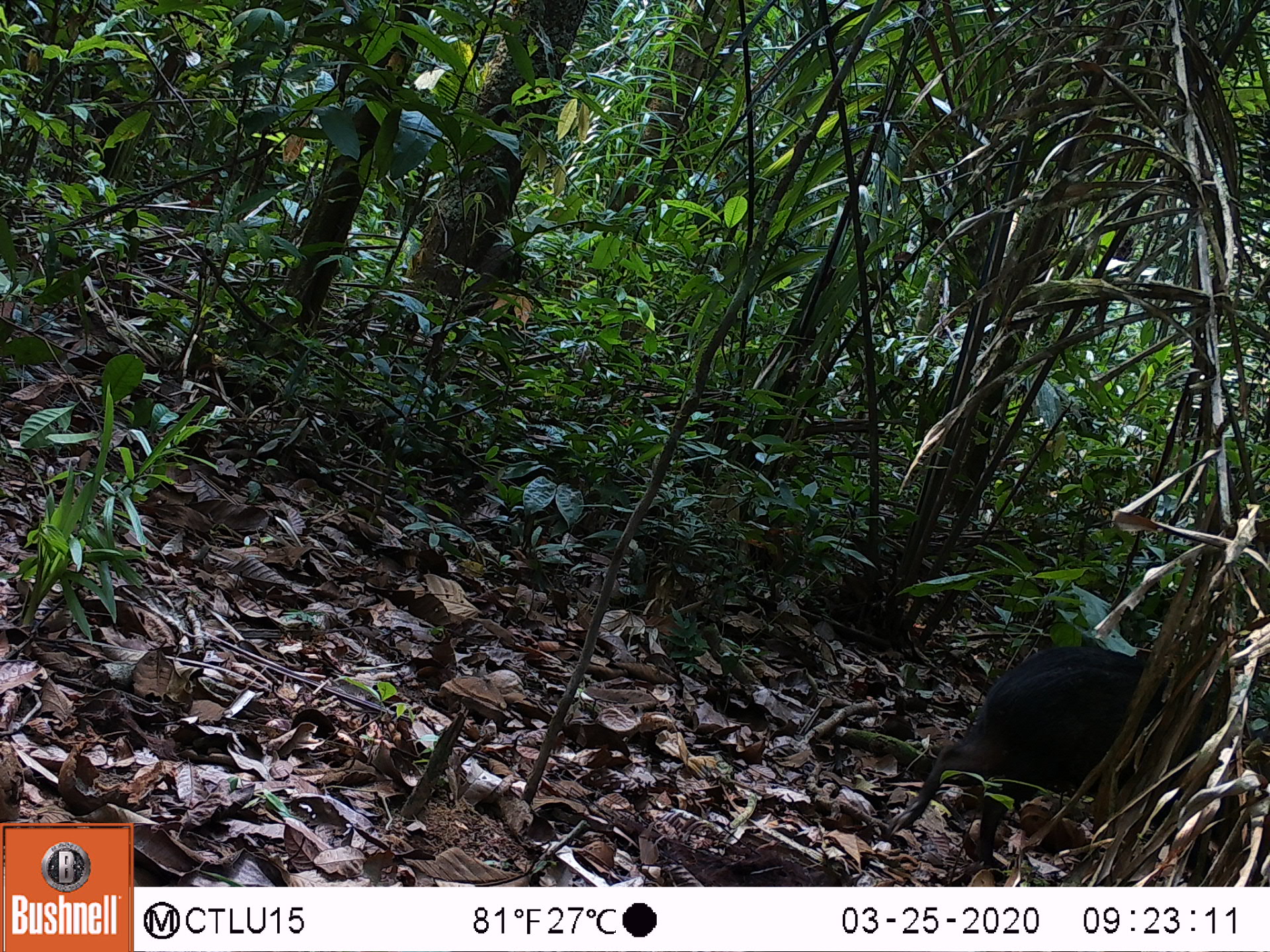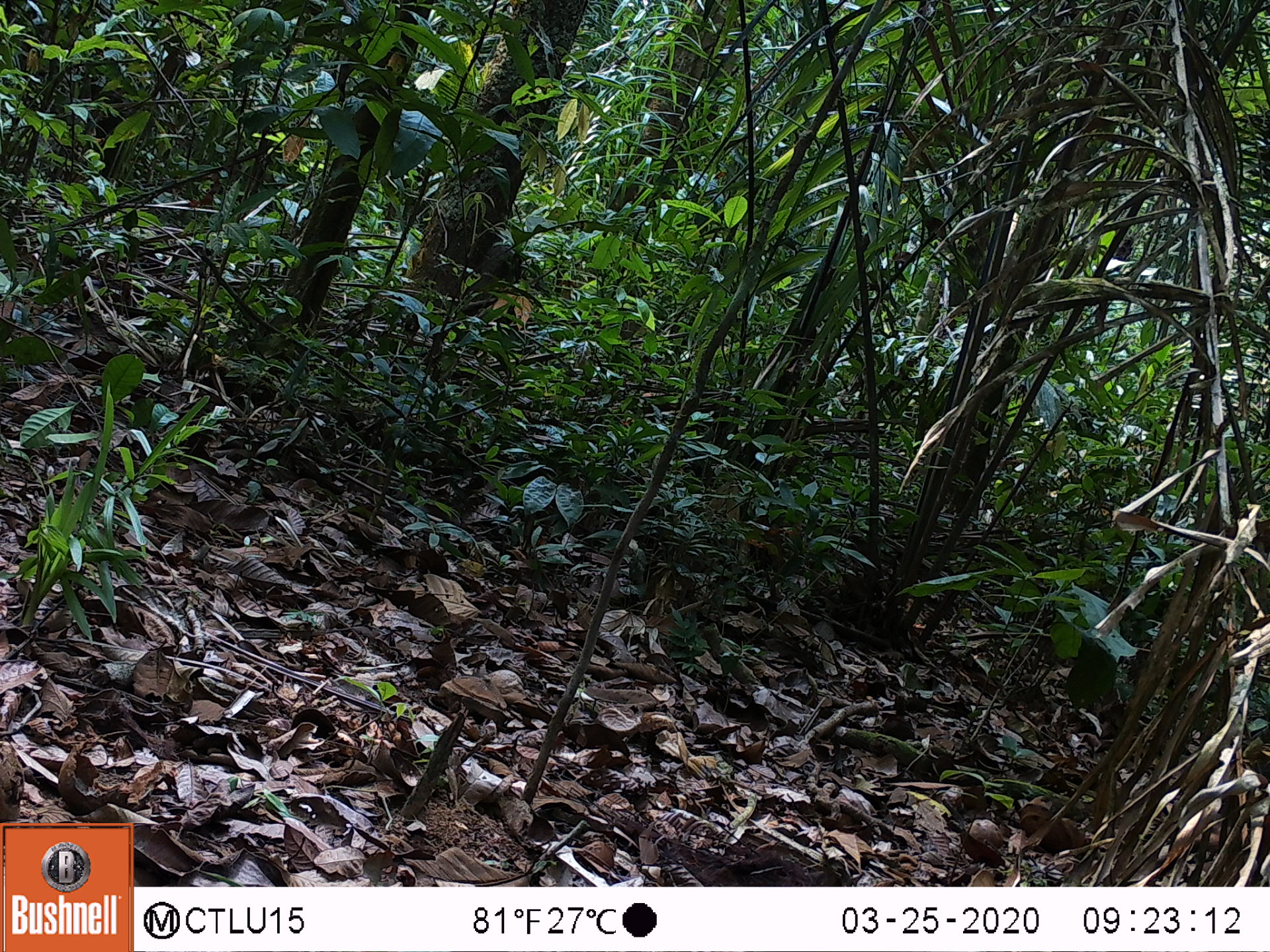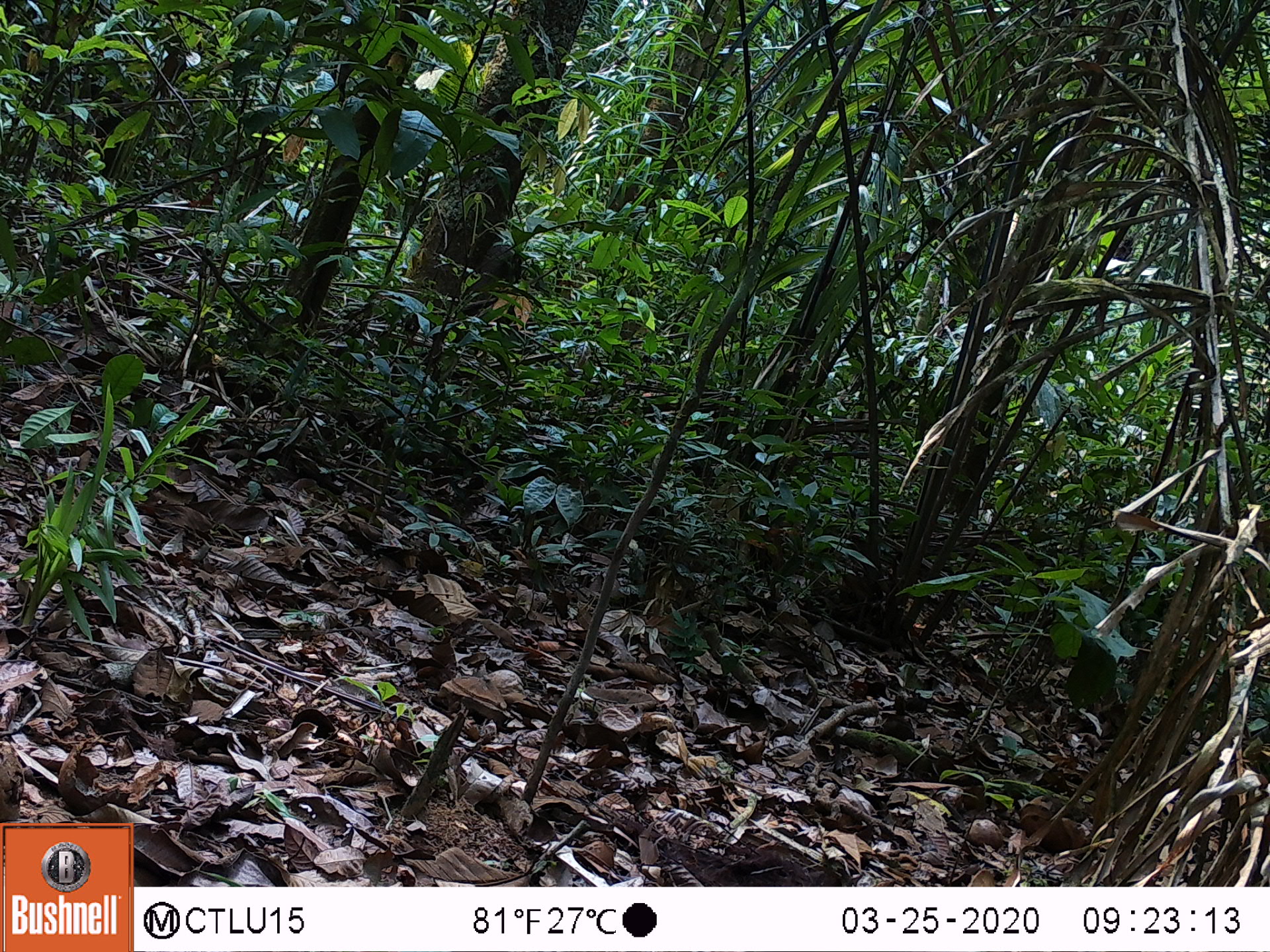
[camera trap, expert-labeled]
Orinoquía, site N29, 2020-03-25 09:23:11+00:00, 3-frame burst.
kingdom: Animalia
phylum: Chordata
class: Mammalia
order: Artiodactyla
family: Tayassuidae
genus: Pecari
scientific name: Pecari tajacu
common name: collared peccary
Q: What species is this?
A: Collared peccary (Pecari tajacu).